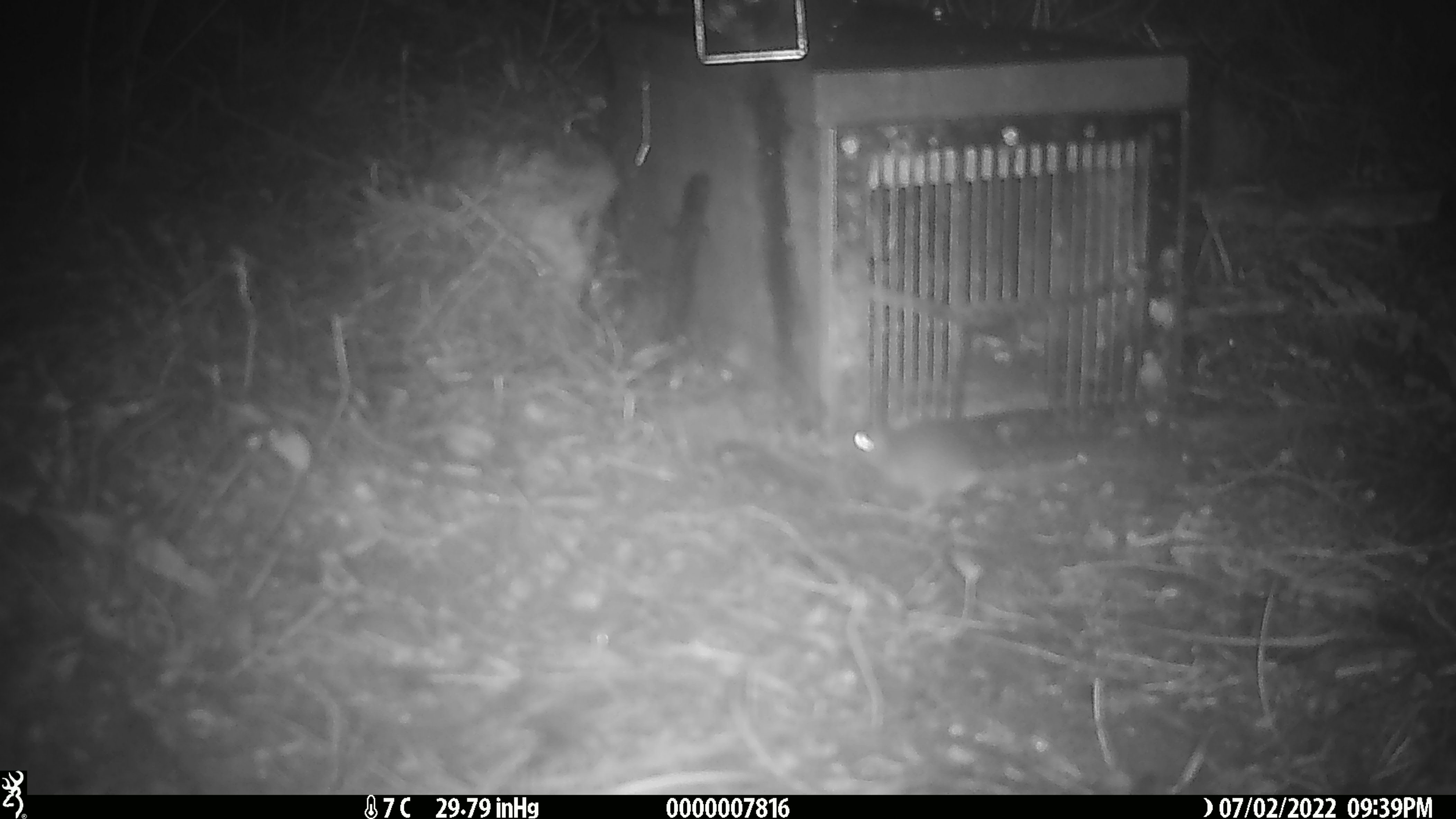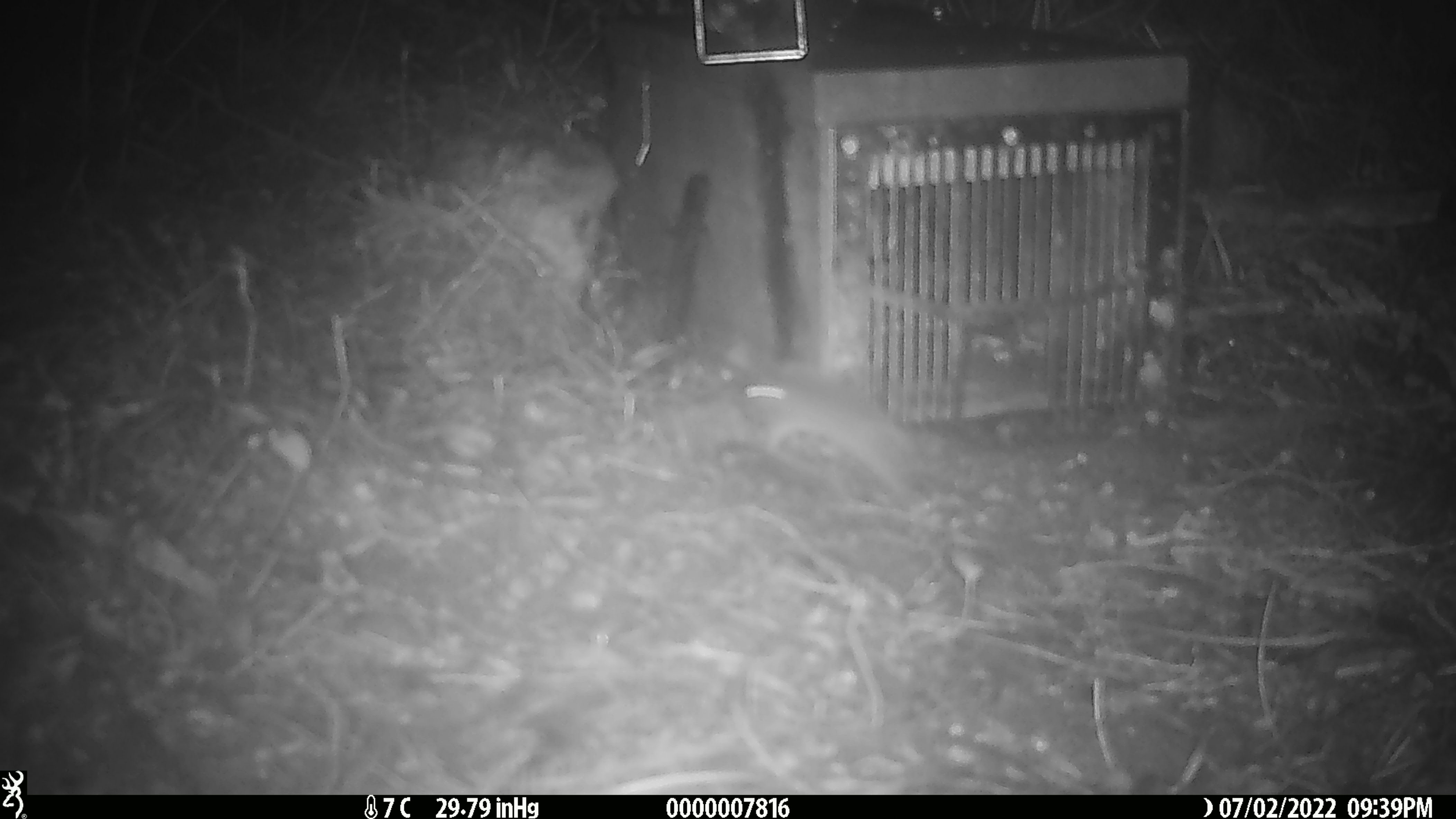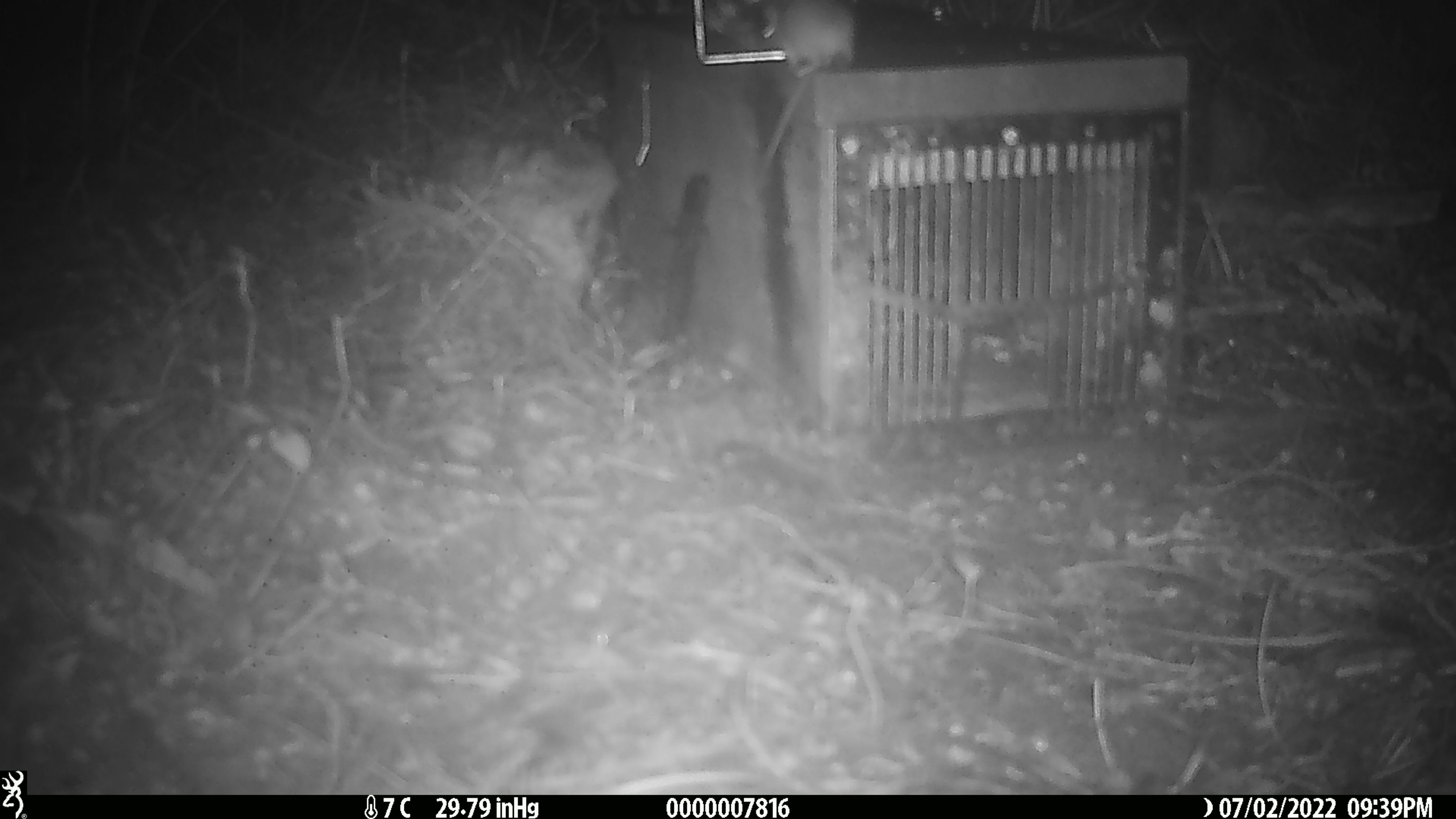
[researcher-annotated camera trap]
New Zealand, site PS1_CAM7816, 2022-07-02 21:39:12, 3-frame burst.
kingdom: Animalia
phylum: Chordata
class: Mammalia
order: Rodentia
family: Muridae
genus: Mus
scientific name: Mus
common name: mouse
Mouse (Mus).